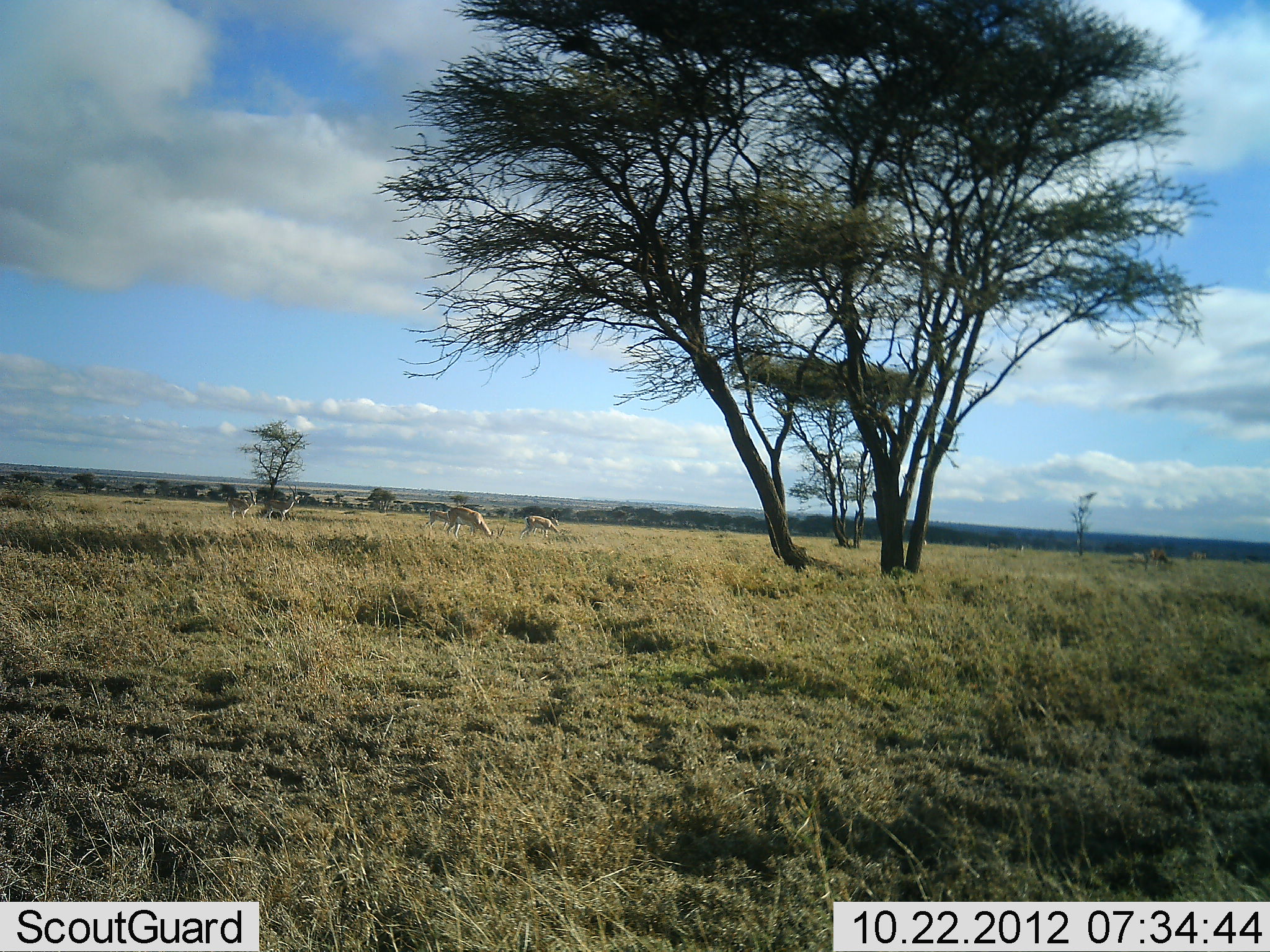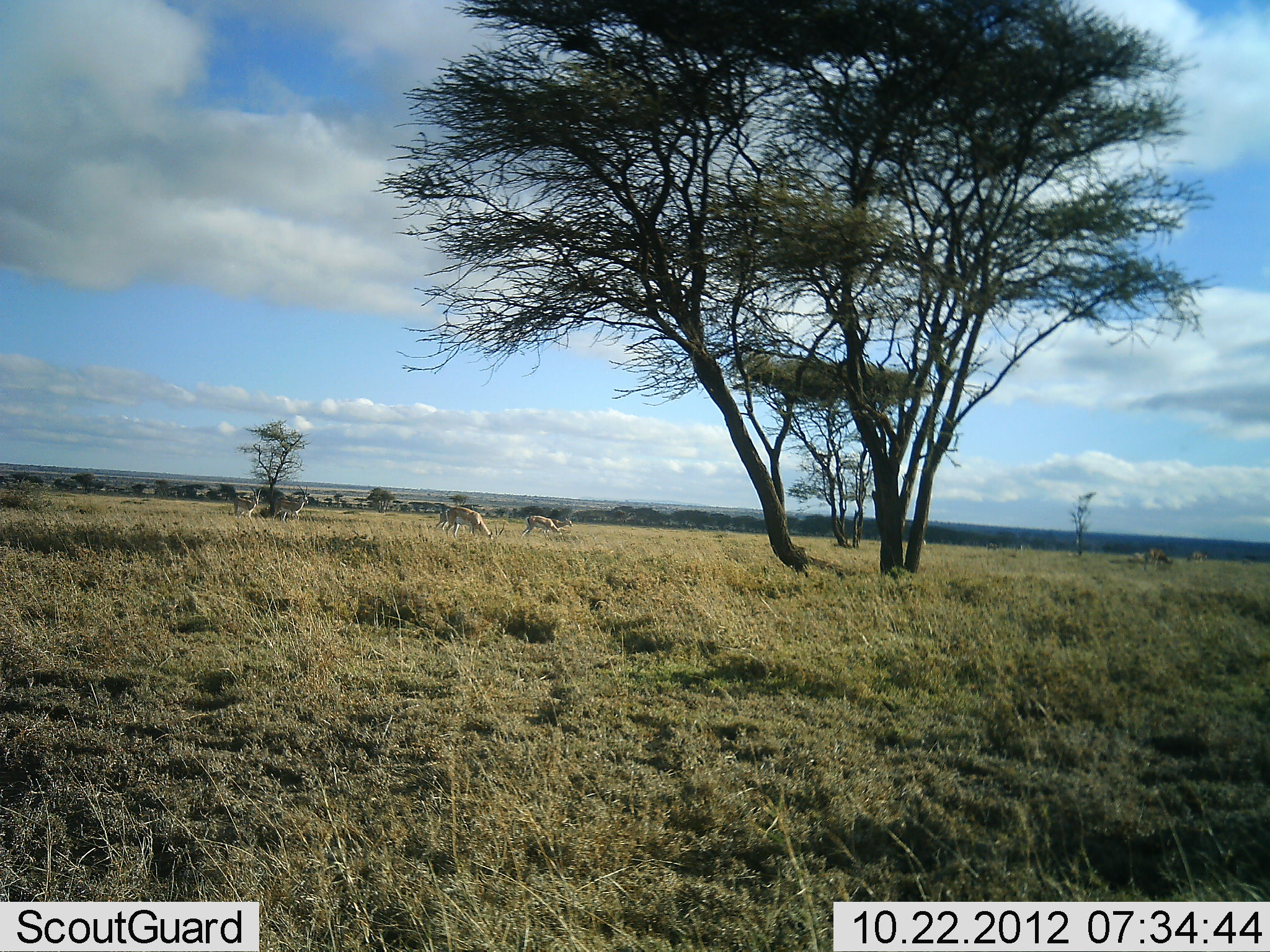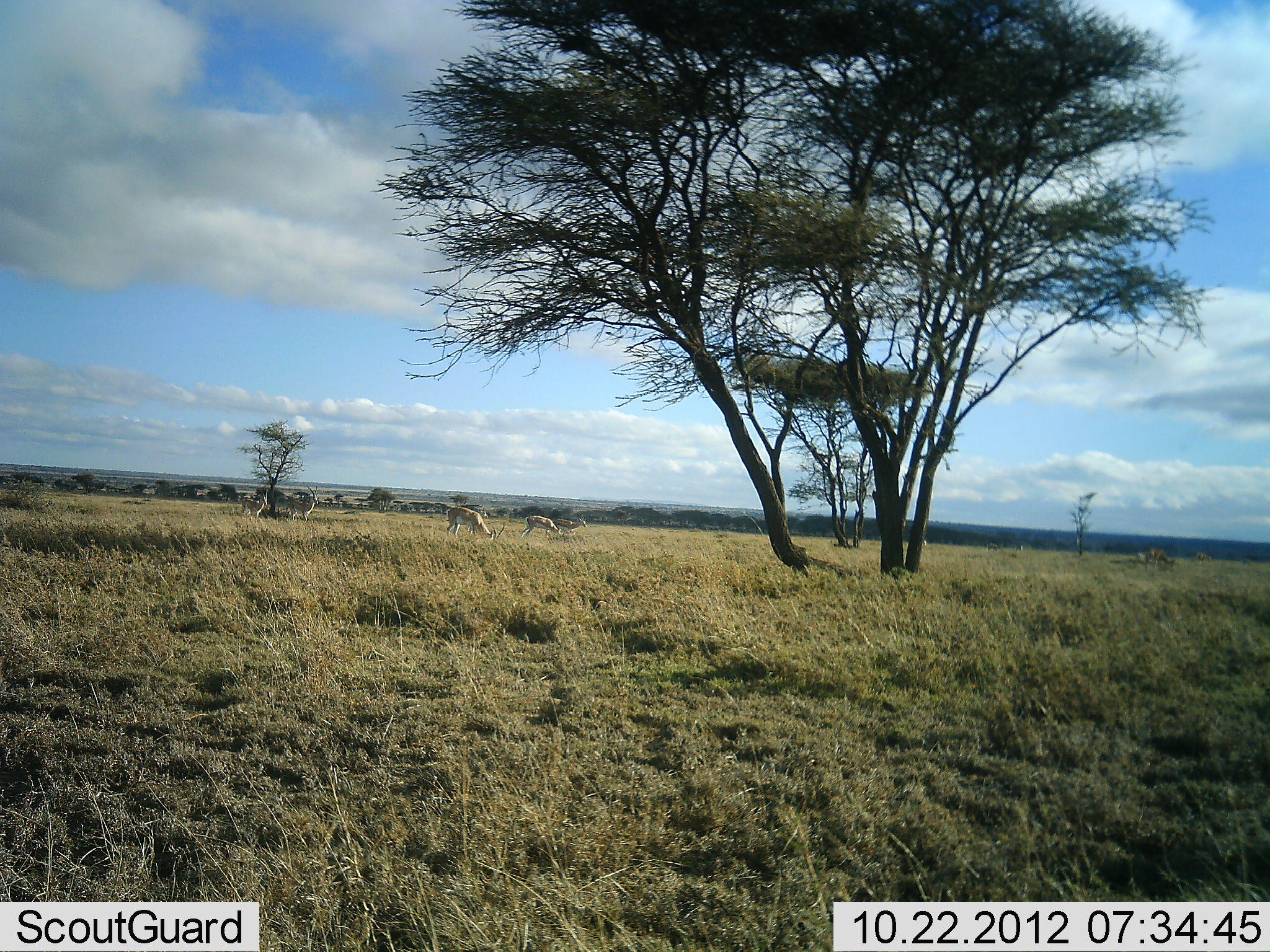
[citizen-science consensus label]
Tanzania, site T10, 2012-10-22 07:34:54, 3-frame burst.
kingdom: Animalia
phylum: Chordata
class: Mammalia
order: Artiodactyla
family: Bovidae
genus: Nanger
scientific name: Nanger granti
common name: grant's gazelle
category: gazellegrants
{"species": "gazellegrants (grant's gazelle) (Nanger granti)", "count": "6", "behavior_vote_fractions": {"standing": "22%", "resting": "0%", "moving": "44%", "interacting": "0%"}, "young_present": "0%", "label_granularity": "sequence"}